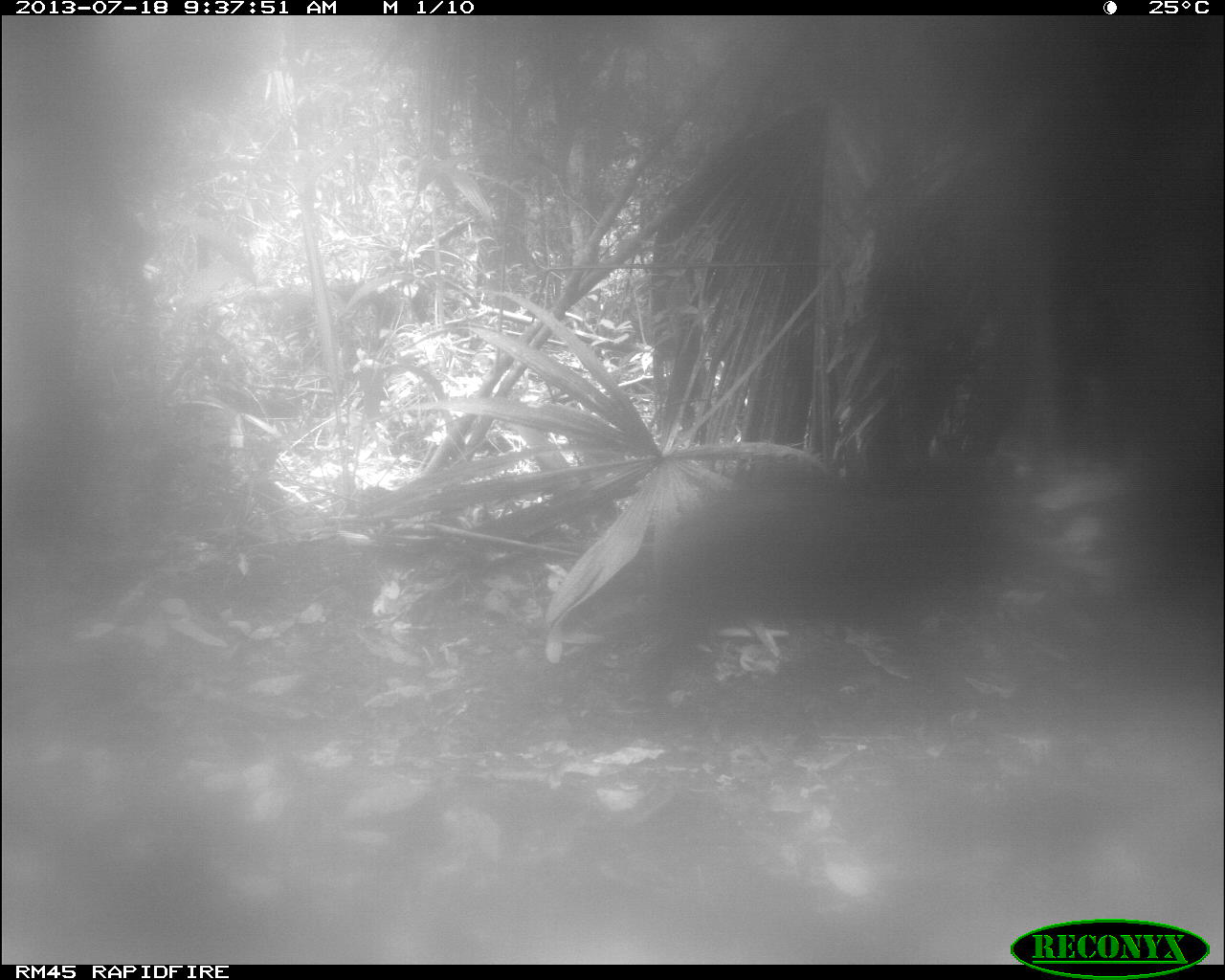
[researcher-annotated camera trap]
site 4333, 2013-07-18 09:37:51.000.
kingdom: Animalia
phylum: Chordata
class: Mammalia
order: Artiodactyla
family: Tayassuidae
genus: Tayassu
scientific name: Tayassu pecari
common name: white-lipped peccary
Tayassu pecari (white-lipped peccary), count 1.